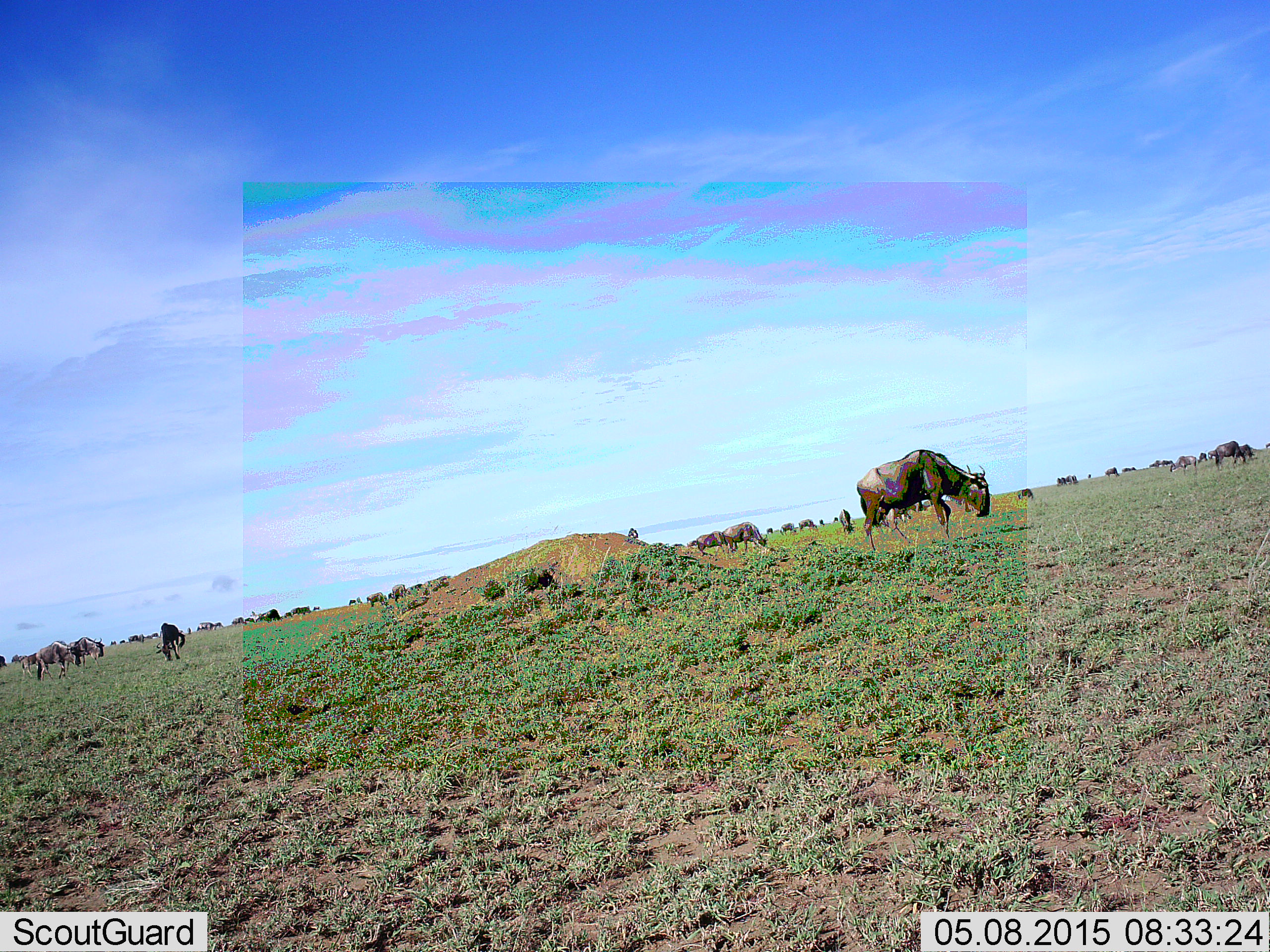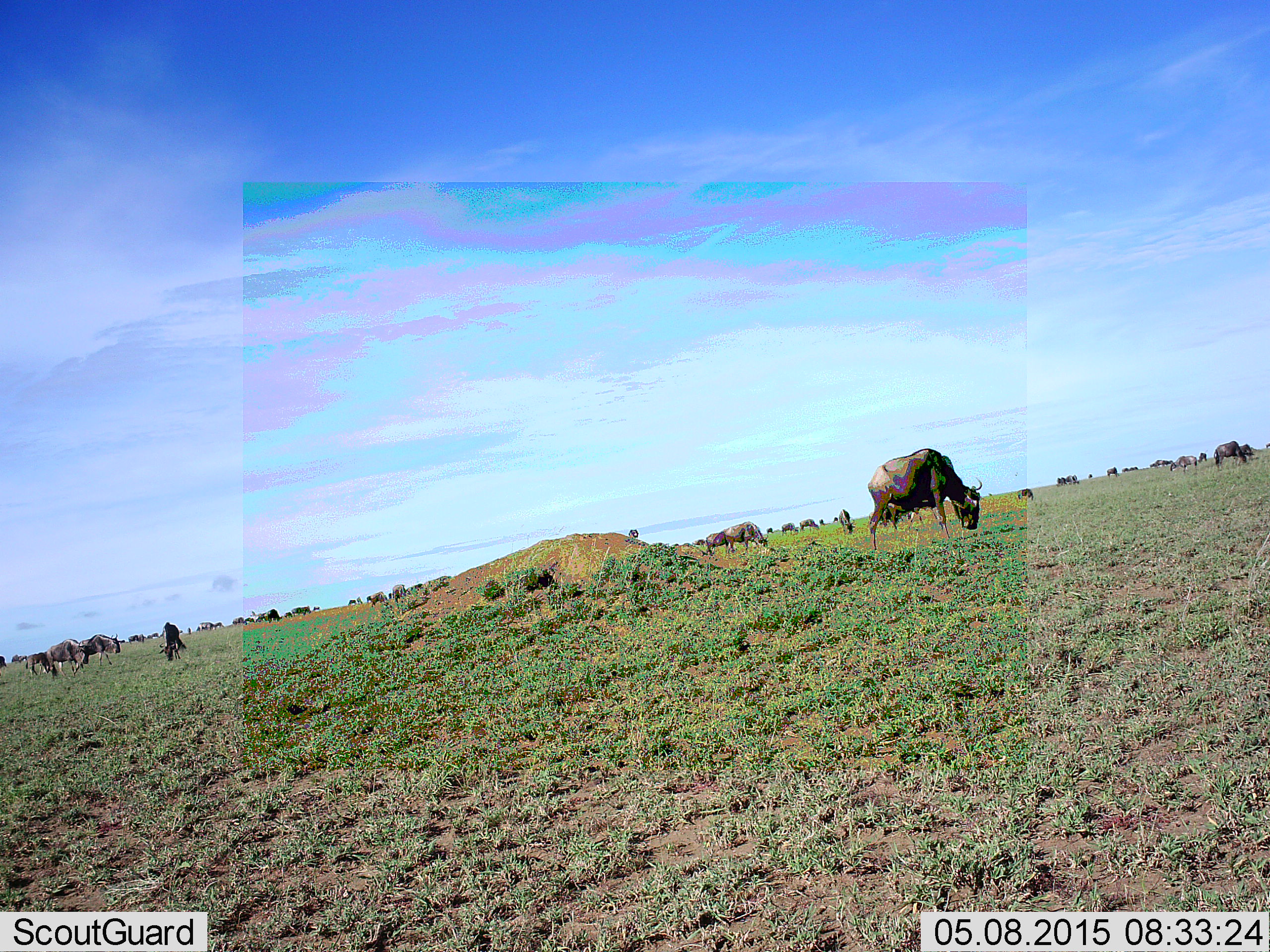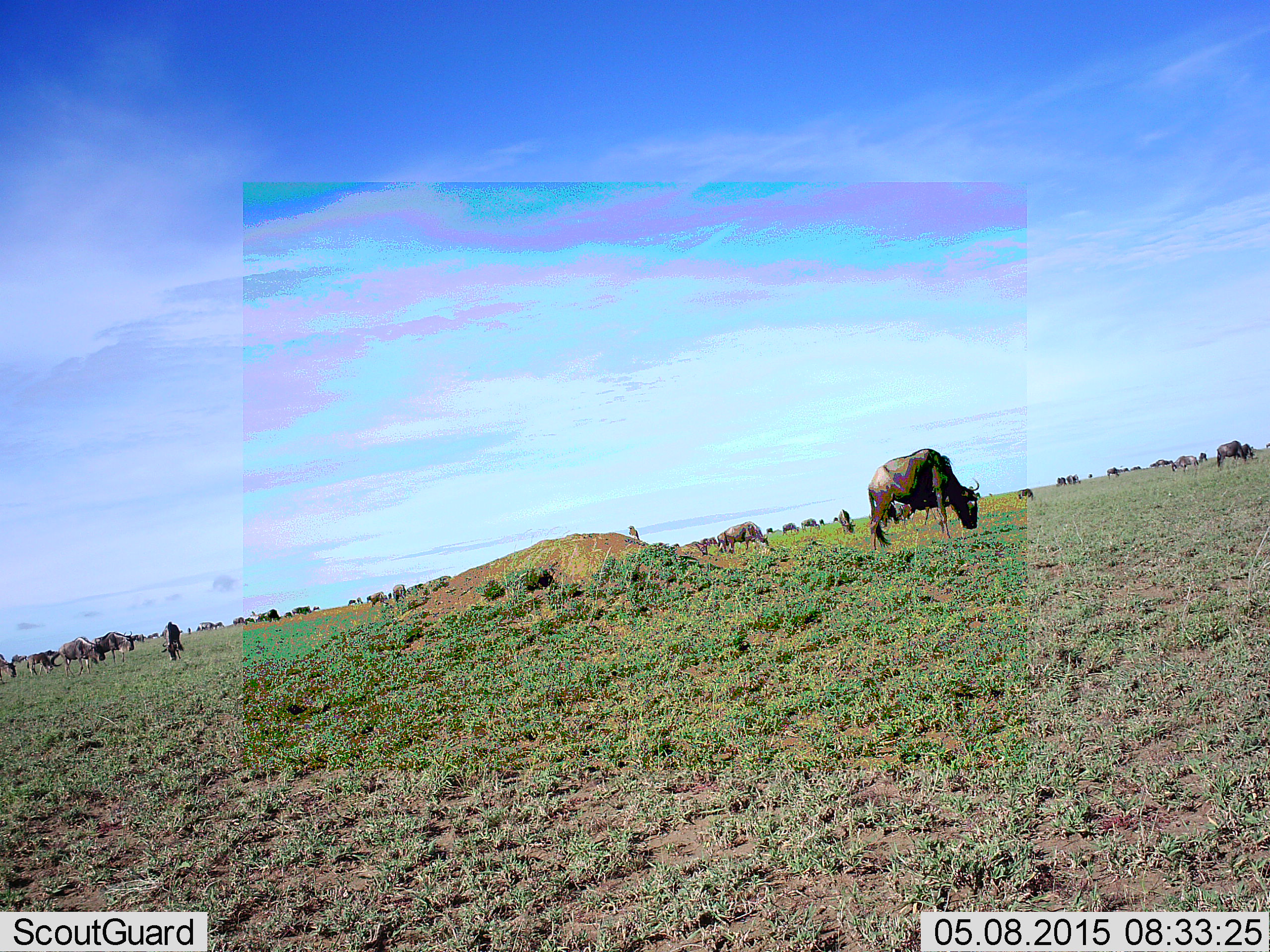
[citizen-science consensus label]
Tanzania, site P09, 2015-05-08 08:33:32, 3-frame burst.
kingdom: Animalia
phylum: Chordata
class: Mammalia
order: Artiodactyla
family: Bovidae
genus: Connochaetes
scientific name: Connochaetes taurinus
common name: blue wildebeest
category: wildebeest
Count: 11-50.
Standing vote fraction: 20%.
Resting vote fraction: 10%.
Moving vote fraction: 30%.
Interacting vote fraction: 10%.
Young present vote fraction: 0%.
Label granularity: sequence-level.